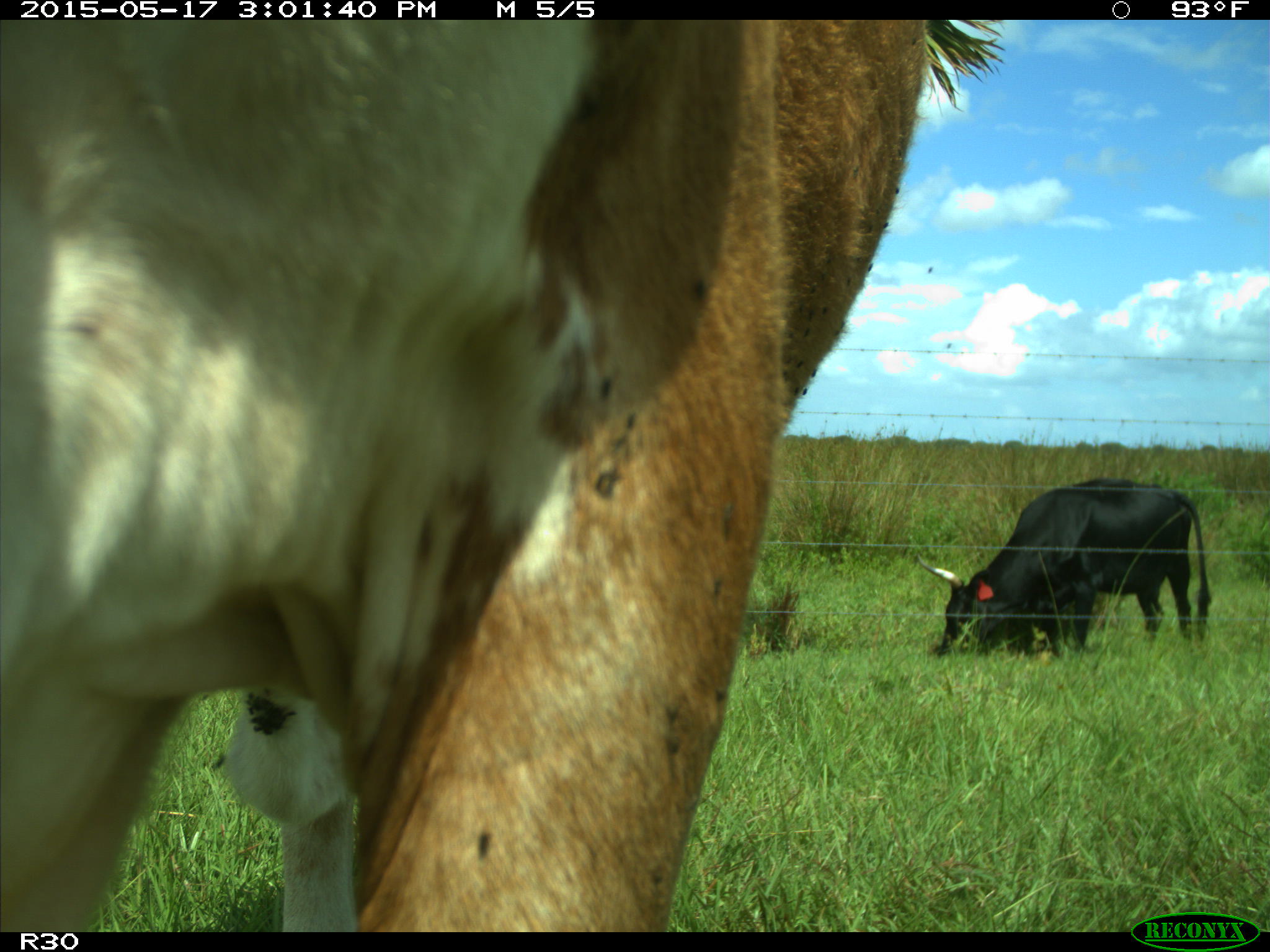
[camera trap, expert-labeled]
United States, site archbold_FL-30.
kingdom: Animalia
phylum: Chordata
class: Mammalia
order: Artiodactyla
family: Bovidae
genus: Bos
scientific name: Bos taurus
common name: domestic cow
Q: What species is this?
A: Bos taurus (domestic cow).